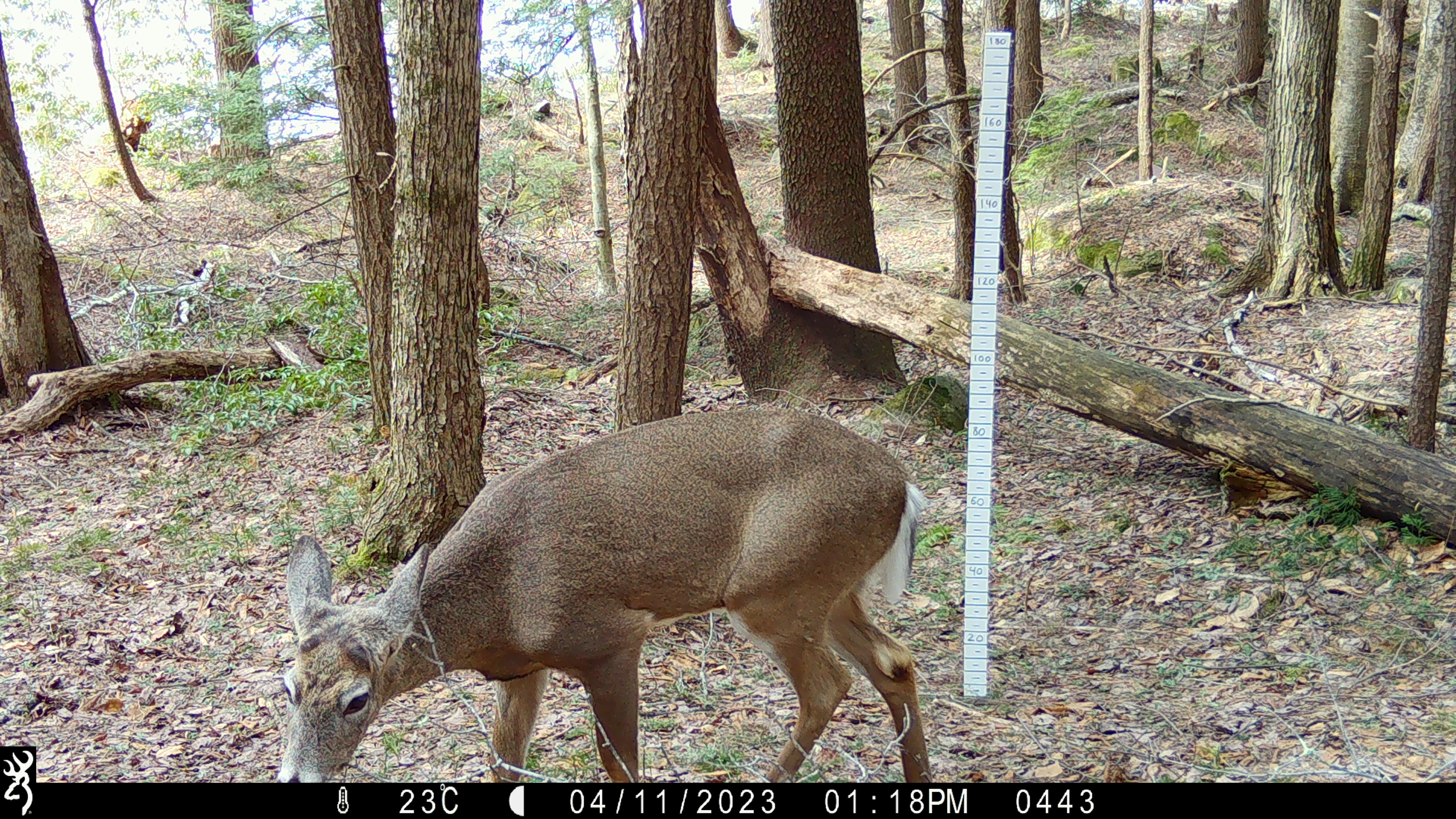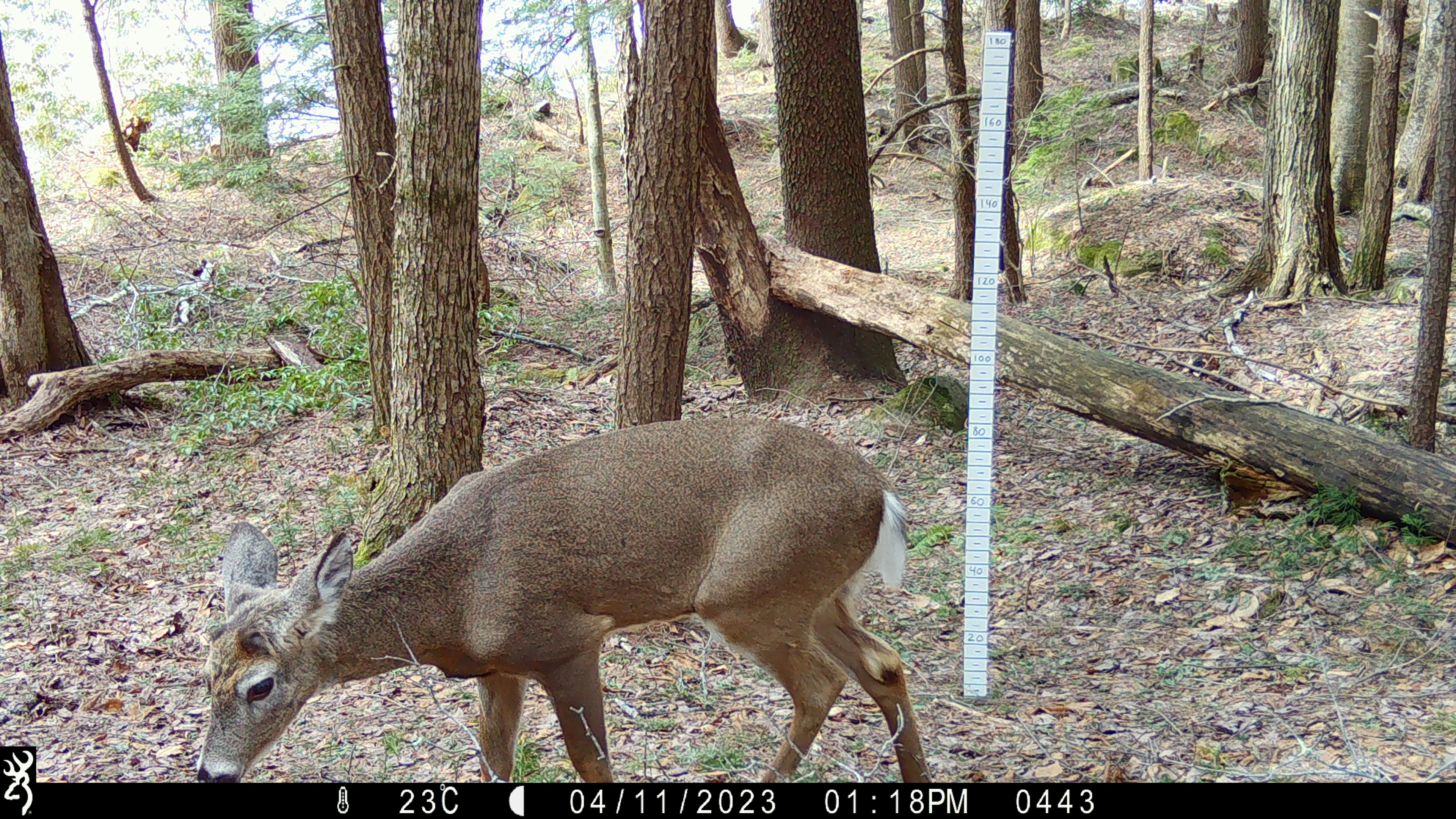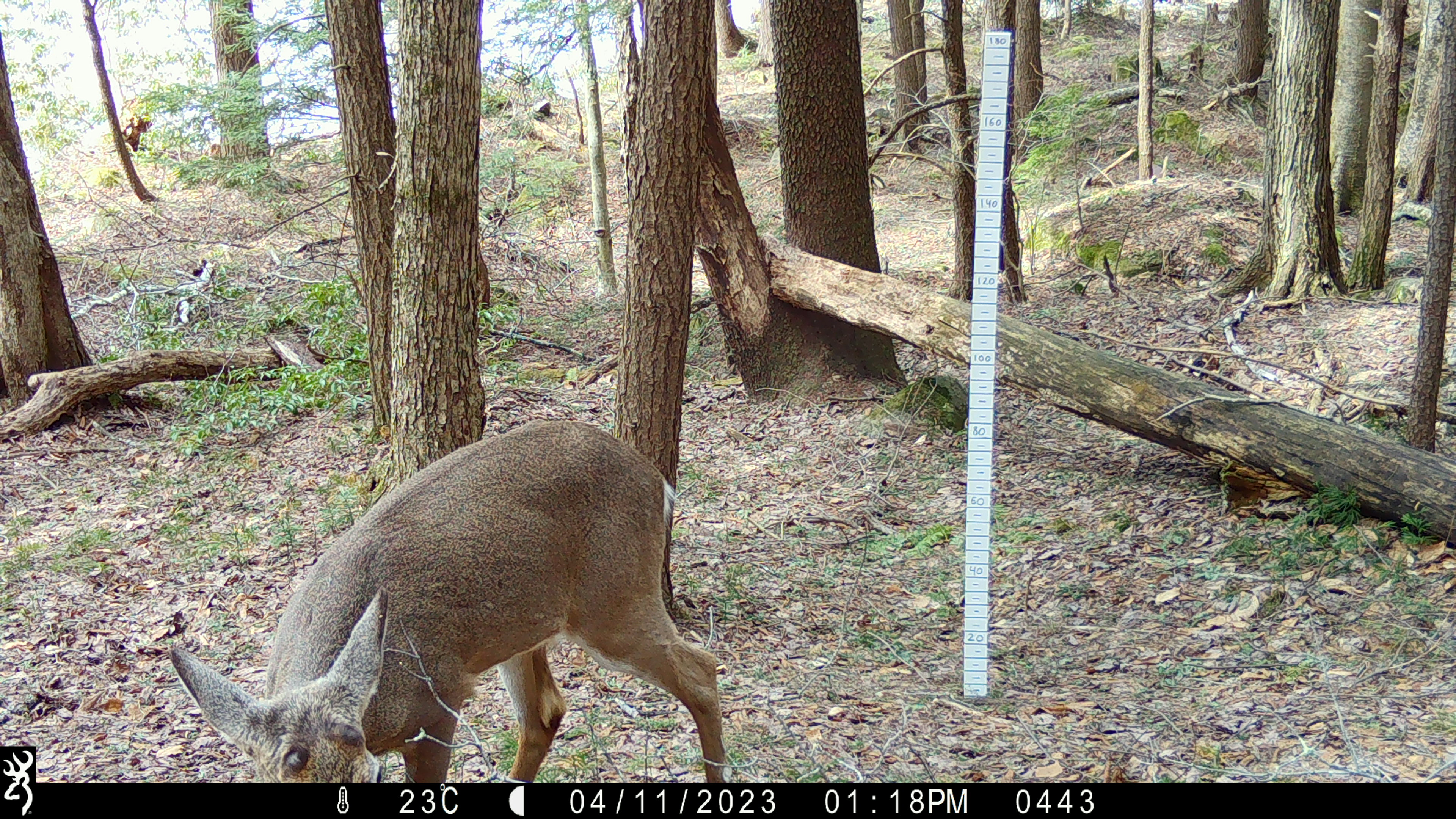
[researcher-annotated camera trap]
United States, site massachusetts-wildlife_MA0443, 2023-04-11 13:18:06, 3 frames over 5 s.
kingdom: Animalia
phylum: Chordata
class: Mammalia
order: Artiodactyla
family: Cervidae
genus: Odocoileus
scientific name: Odocoileus virginianus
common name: white-tailed deer